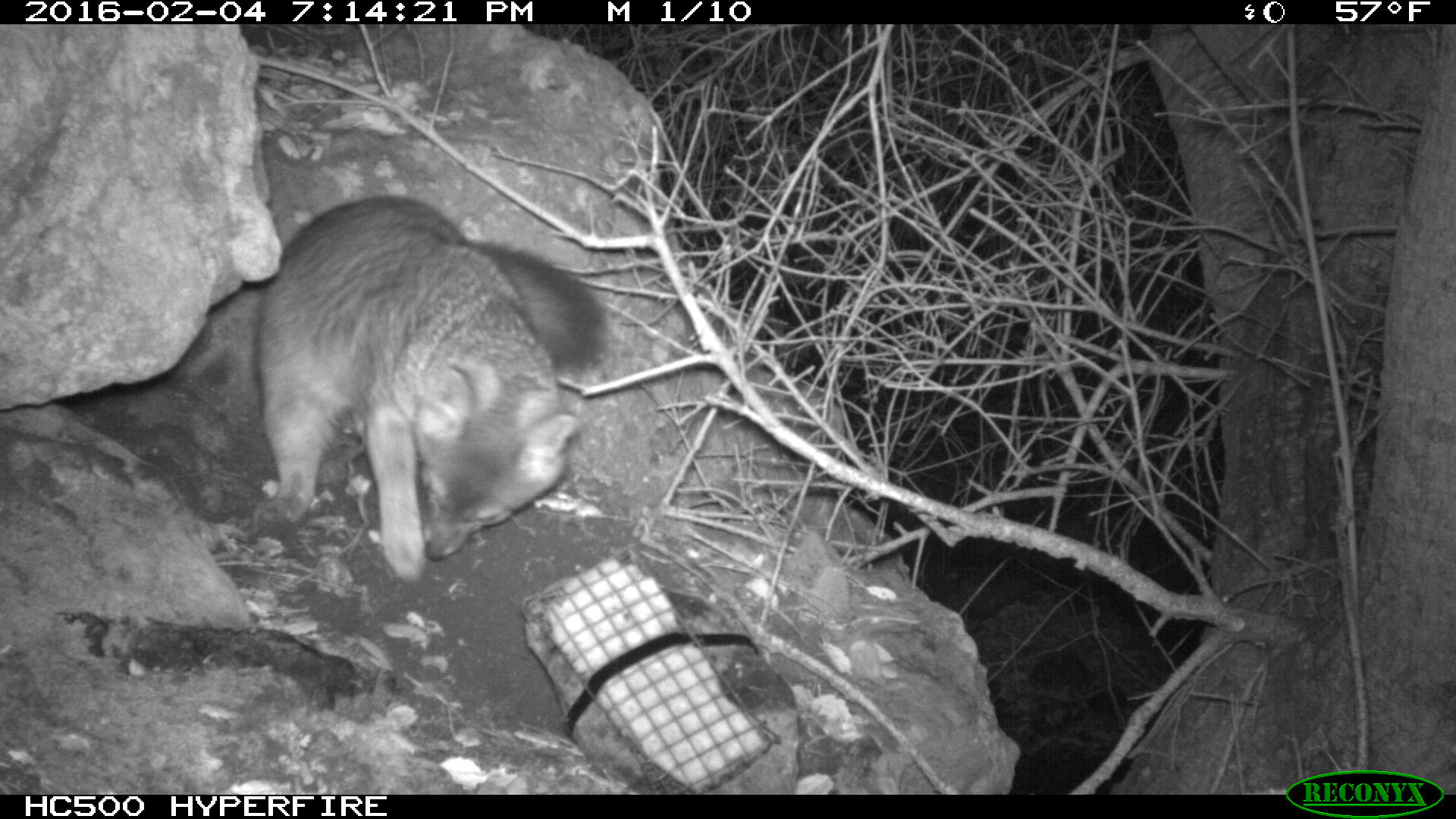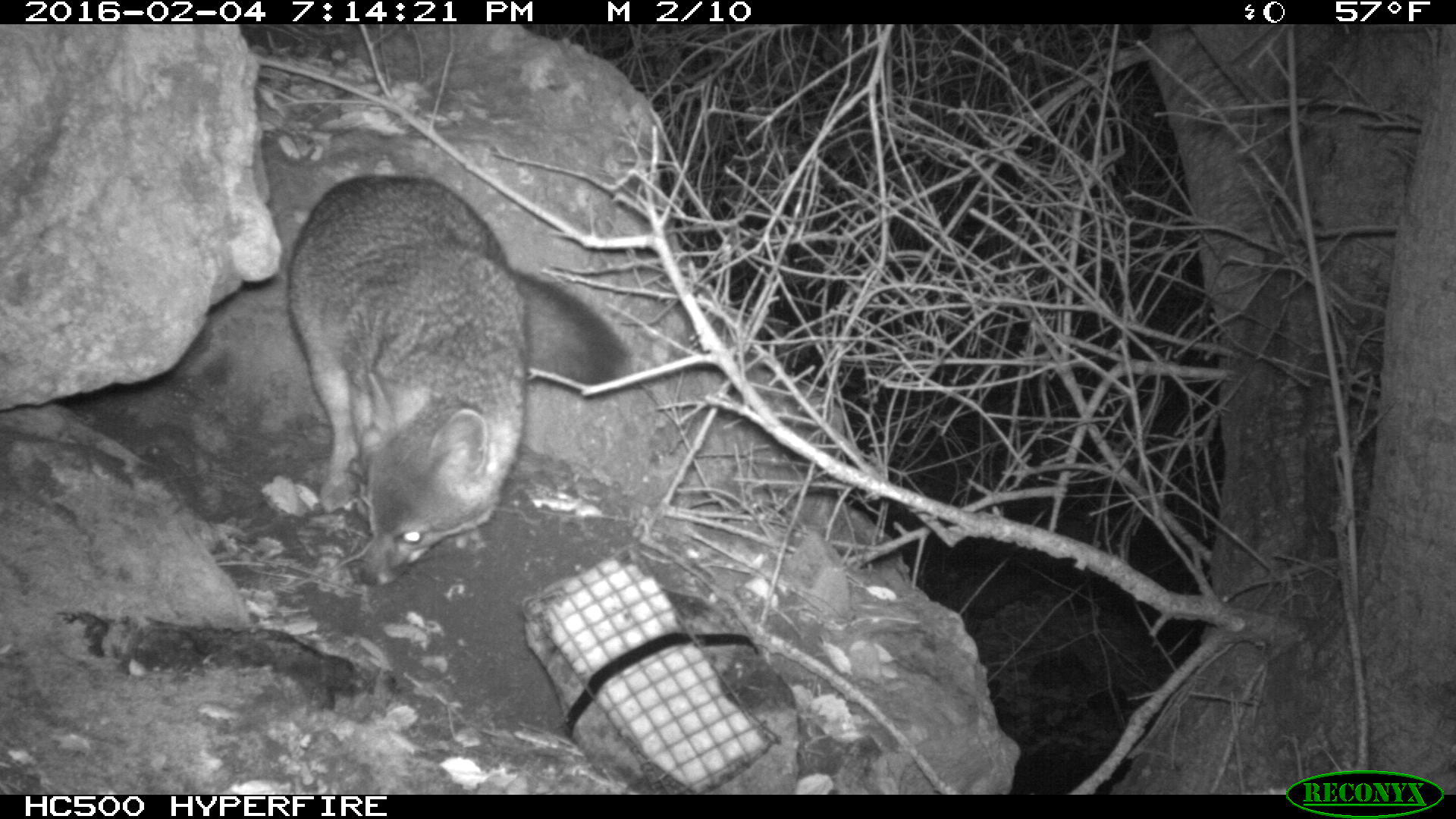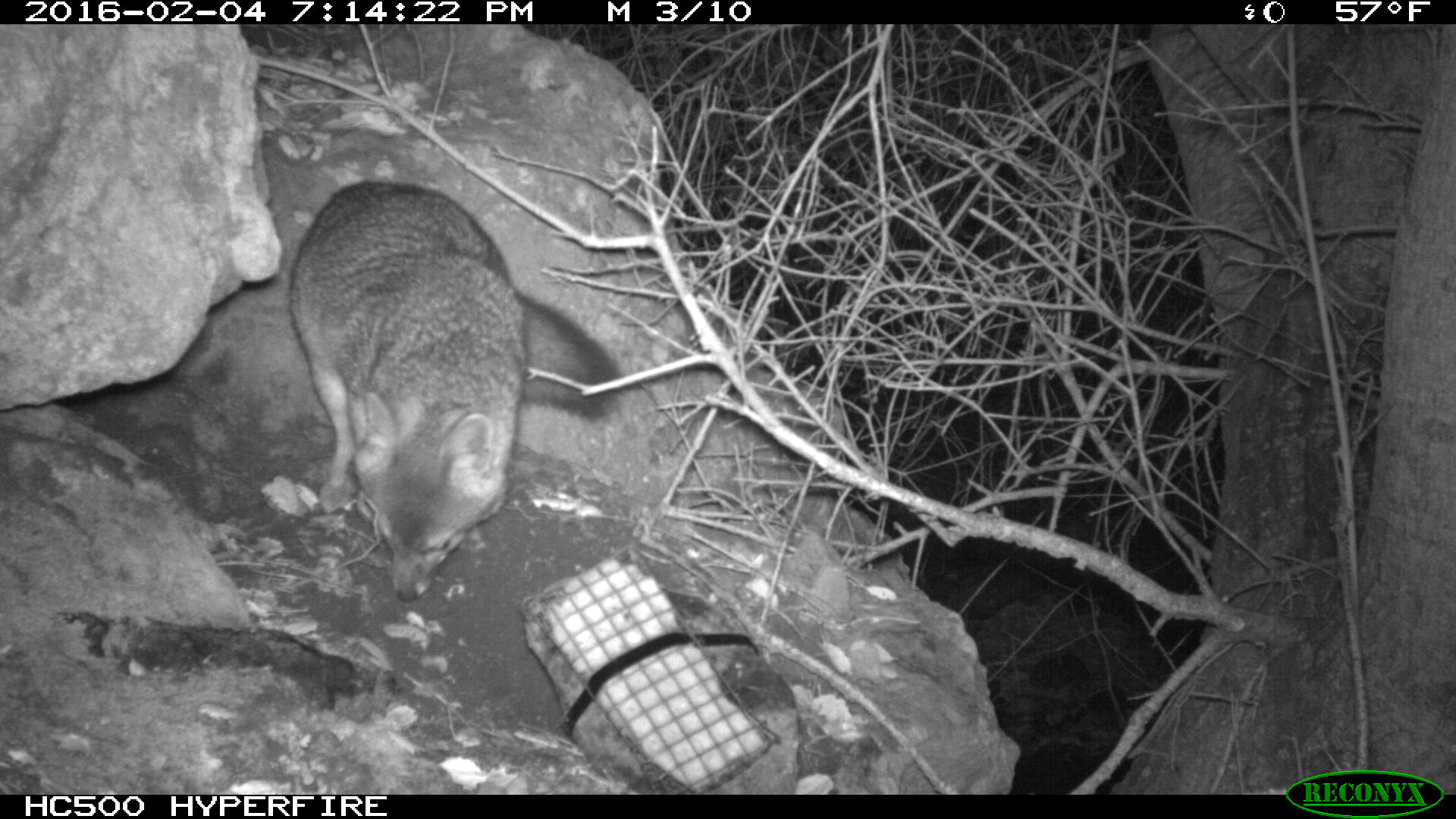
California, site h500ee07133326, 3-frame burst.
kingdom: Animalia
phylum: Chordata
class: Mammalia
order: Carnivora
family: Canidae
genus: Urocyon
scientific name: Urocyon littoralis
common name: island fox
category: fox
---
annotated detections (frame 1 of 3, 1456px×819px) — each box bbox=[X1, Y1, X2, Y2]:
fox: bbox=[252, 191, 617, 581]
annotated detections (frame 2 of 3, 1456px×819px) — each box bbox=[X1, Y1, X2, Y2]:
fox: bbox=[287, 174, 635, 588]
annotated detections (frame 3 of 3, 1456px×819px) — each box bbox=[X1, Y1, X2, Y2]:
fox: bbox=[287, 178, 626, 603]